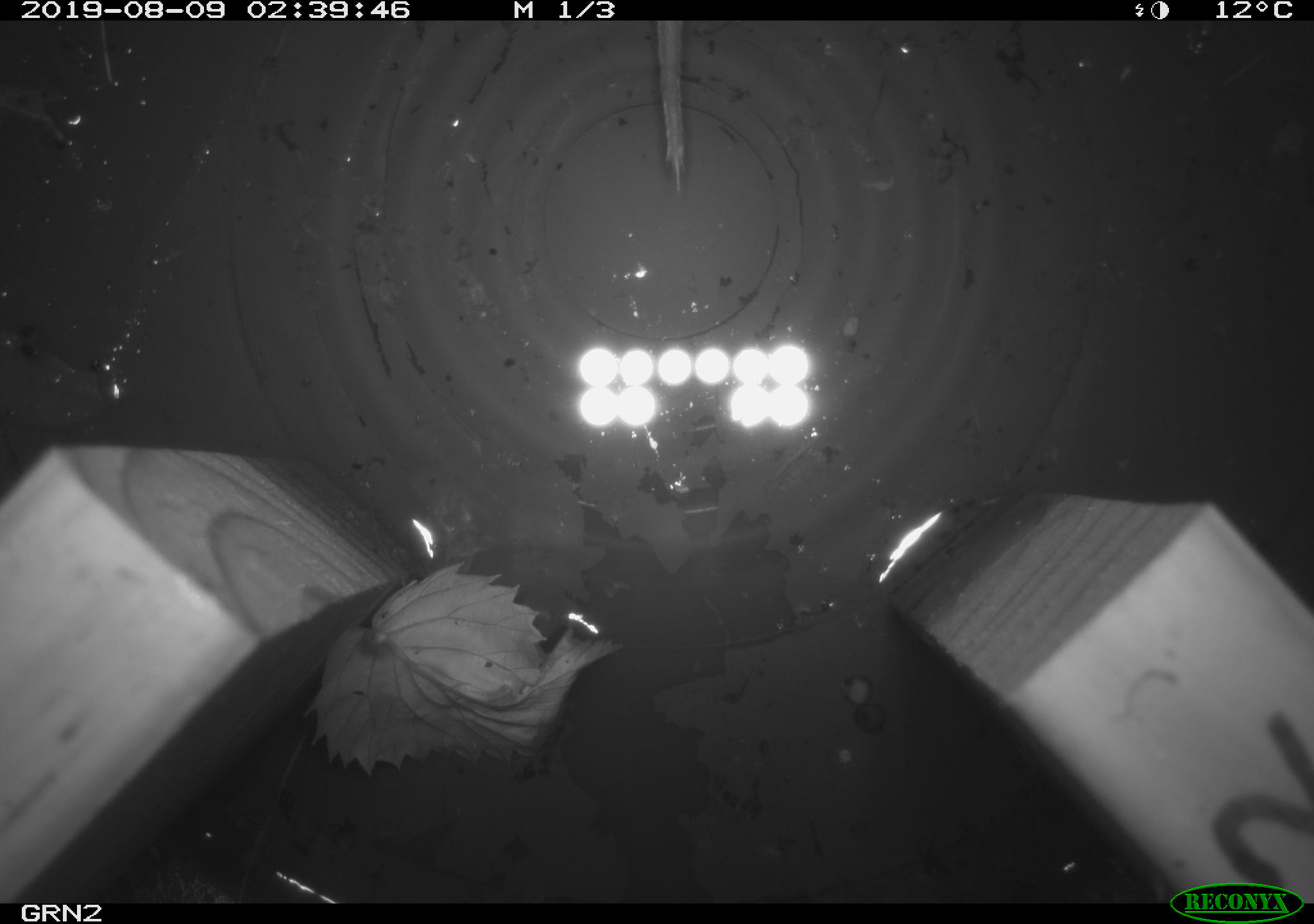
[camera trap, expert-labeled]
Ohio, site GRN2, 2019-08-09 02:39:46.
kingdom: Animalia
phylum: Chordata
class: Mammalia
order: Rodentia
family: Cricetidae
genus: Microtus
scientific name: Microtus pennsylvanicus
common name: meadow vole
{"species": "meadow vole (Microtus pennsylvanicus)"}